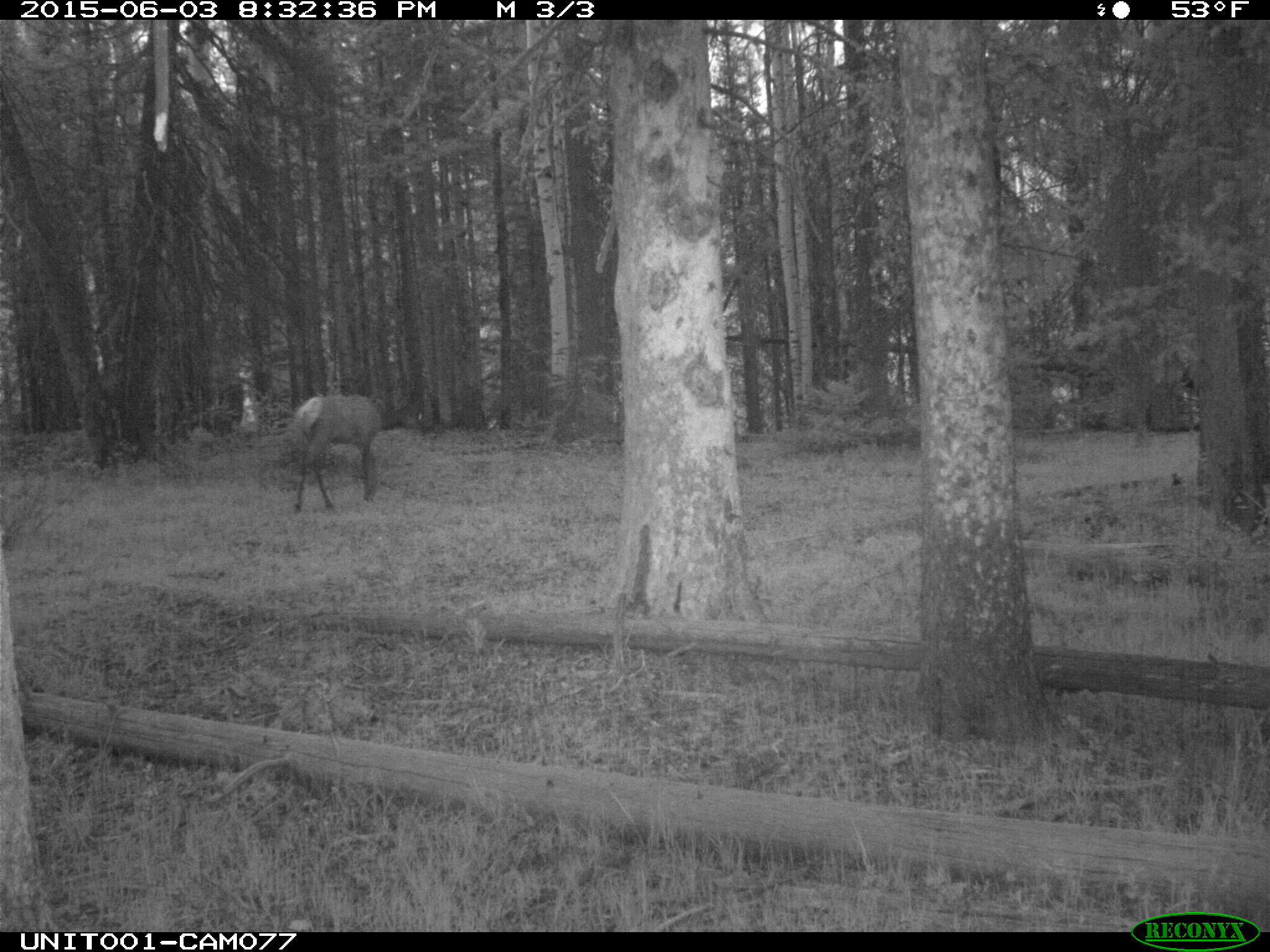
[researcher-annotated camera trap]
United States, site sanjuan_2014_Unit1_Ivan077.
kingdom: Animalia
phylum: Chordata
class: Mammalia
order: Artiodactyla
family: Cervidae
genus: Cervus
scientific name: Cervus elaphus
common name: red deer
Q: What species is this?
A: Cervus elaphus (red deer).